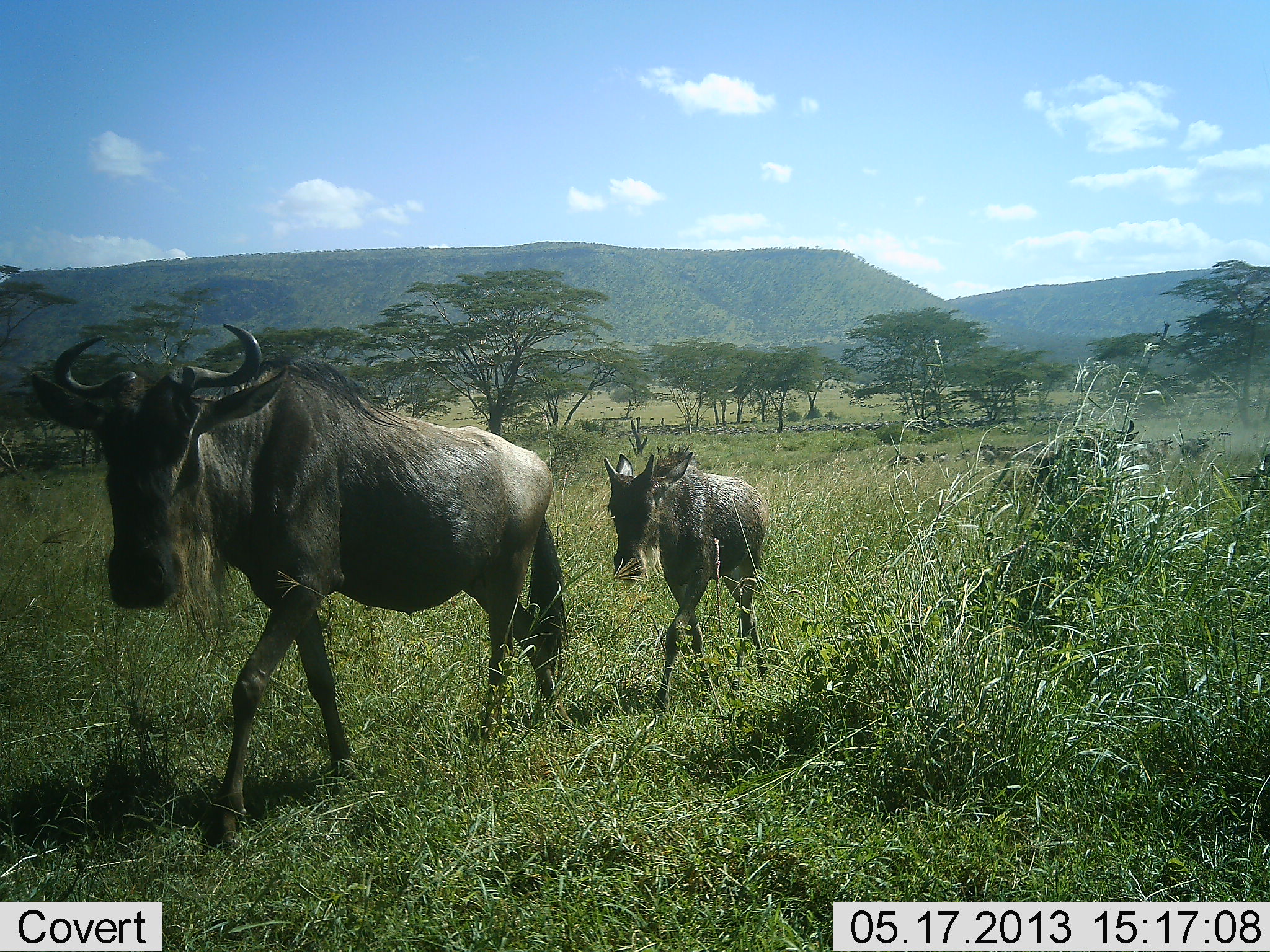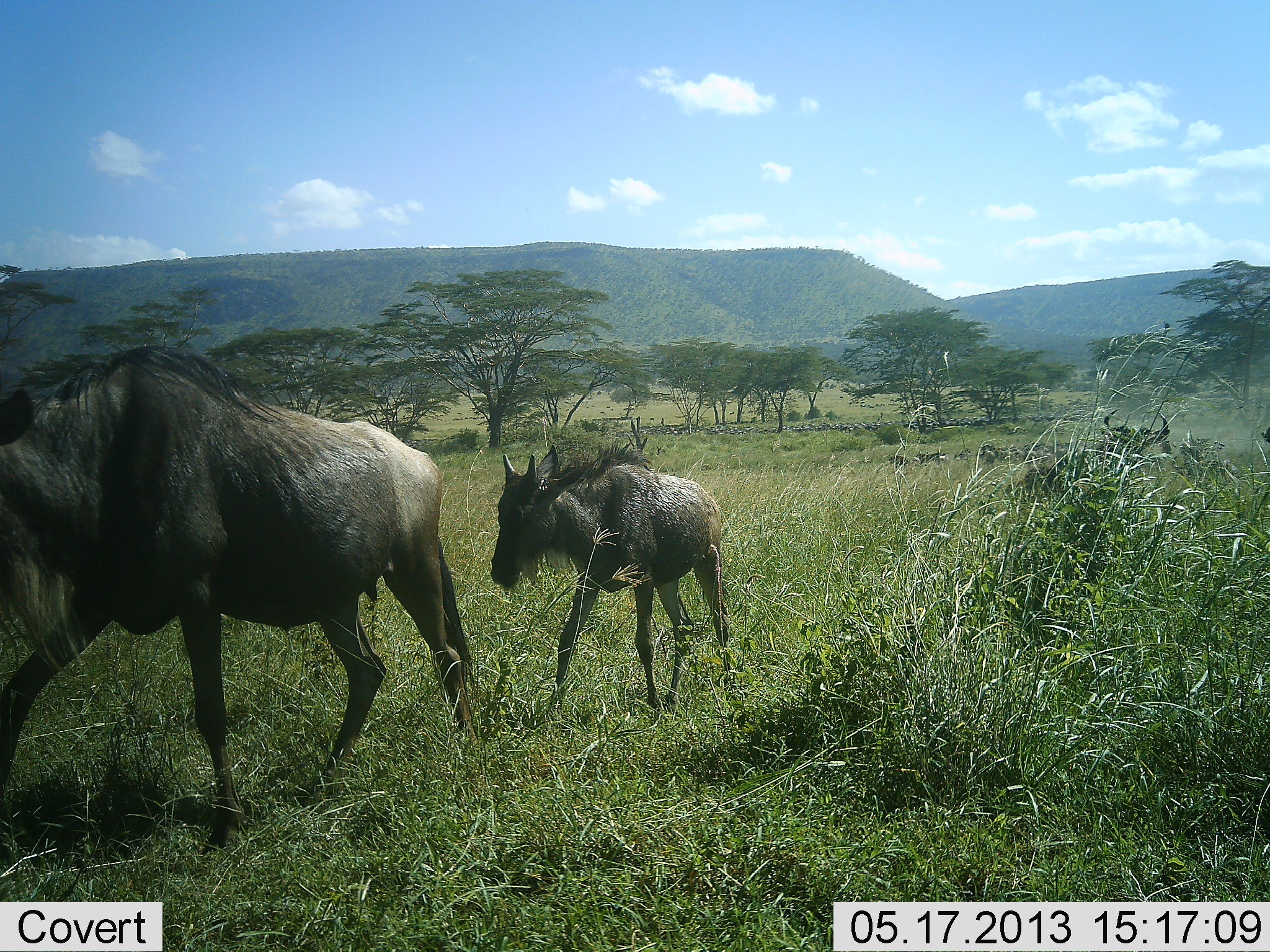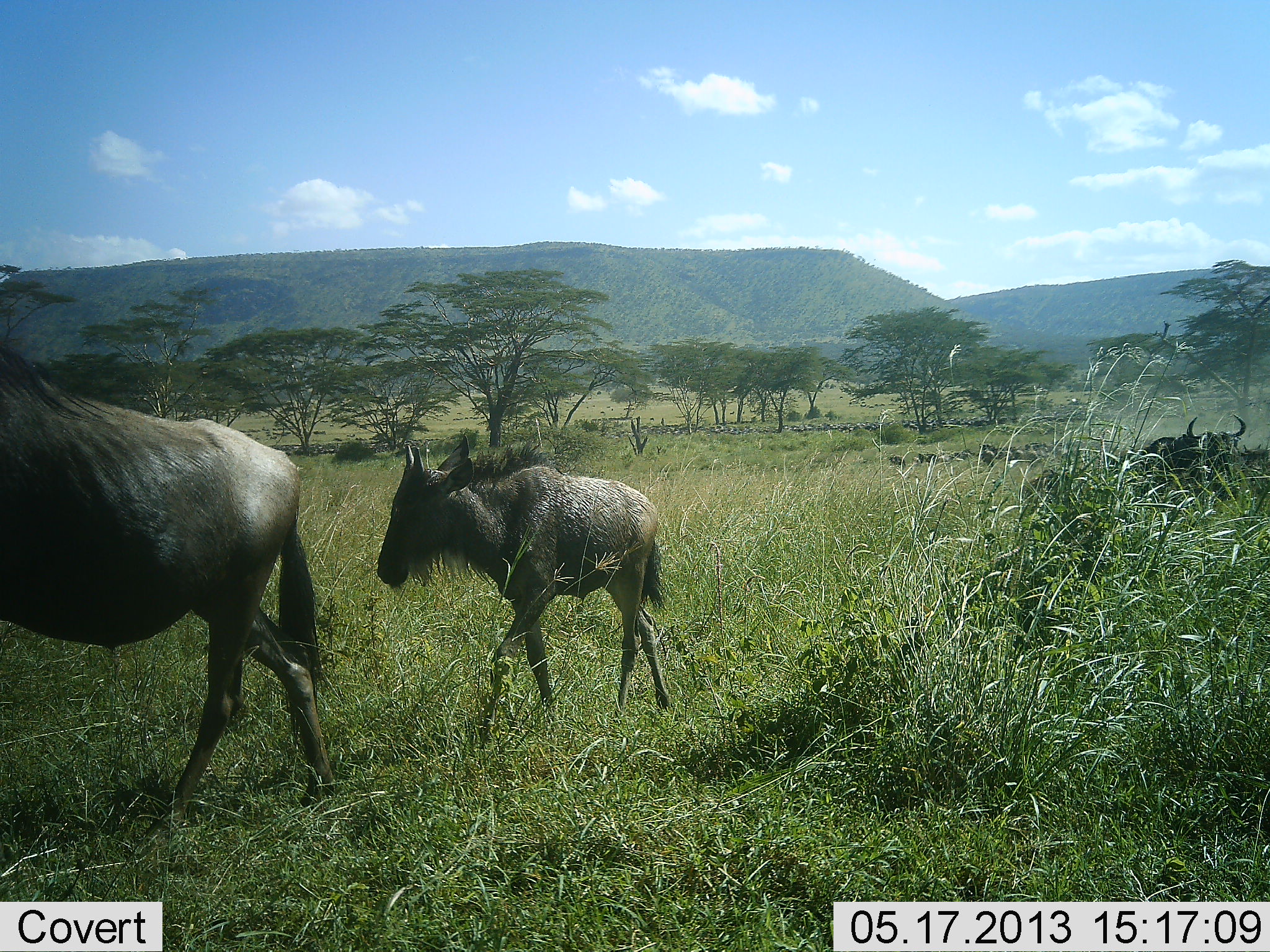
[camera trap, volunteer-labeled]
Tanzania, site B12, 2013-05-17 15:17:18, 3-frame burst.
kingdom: Animalia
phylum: Chordata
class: Mammalia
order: Artiodactyla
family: Bovidae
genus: Connochaetes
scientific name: Connochaetes taurinus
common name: blue wildebeest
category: wildebeest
Wildebeest (blue wildebeest) (Connochaetes taurinus), count 3. Behavior (volunteer vote fractions): standing 5%, resting 0%, moving 100%, interacting 0%. Young present (vote fraction): 82%. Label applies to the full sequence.